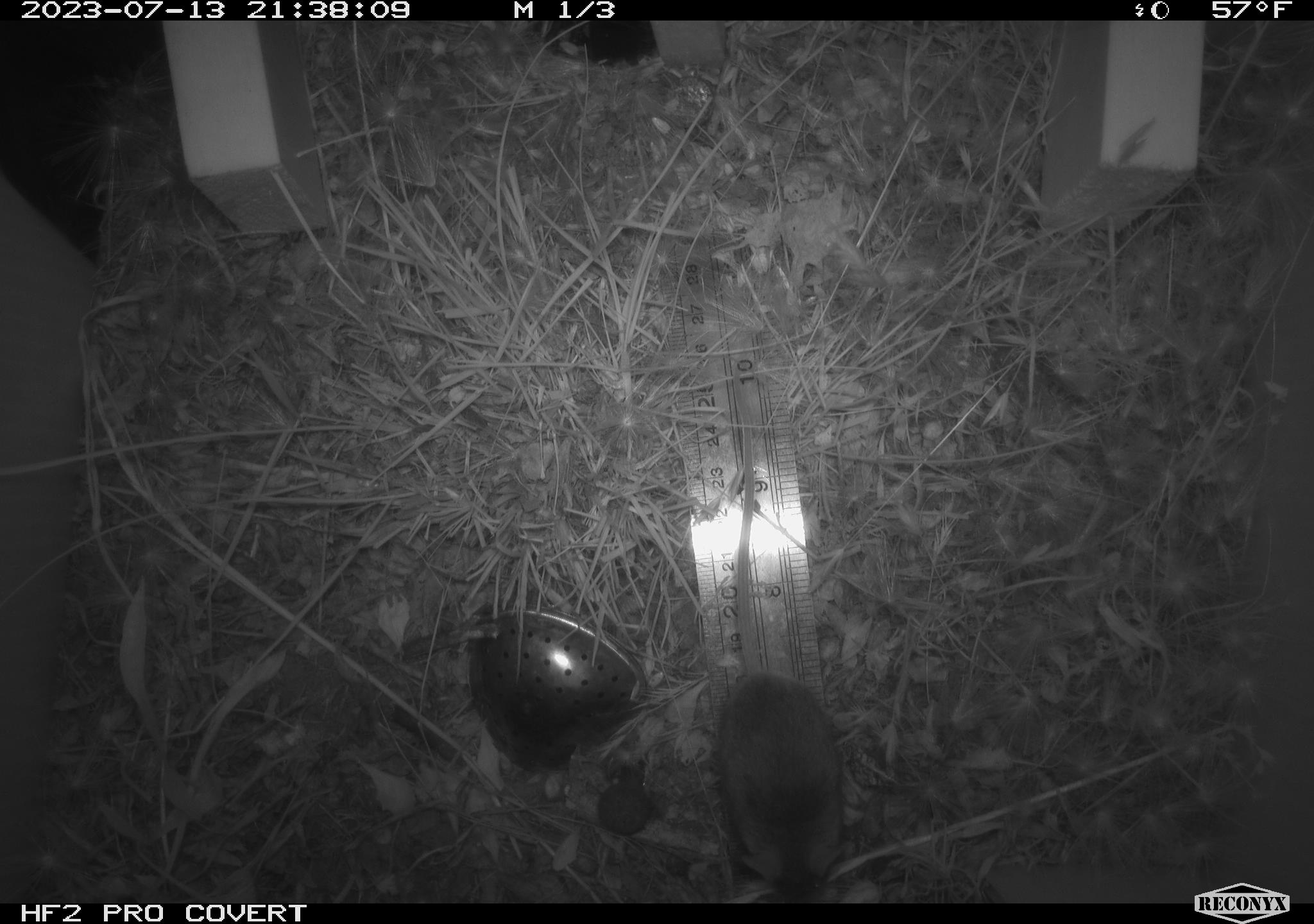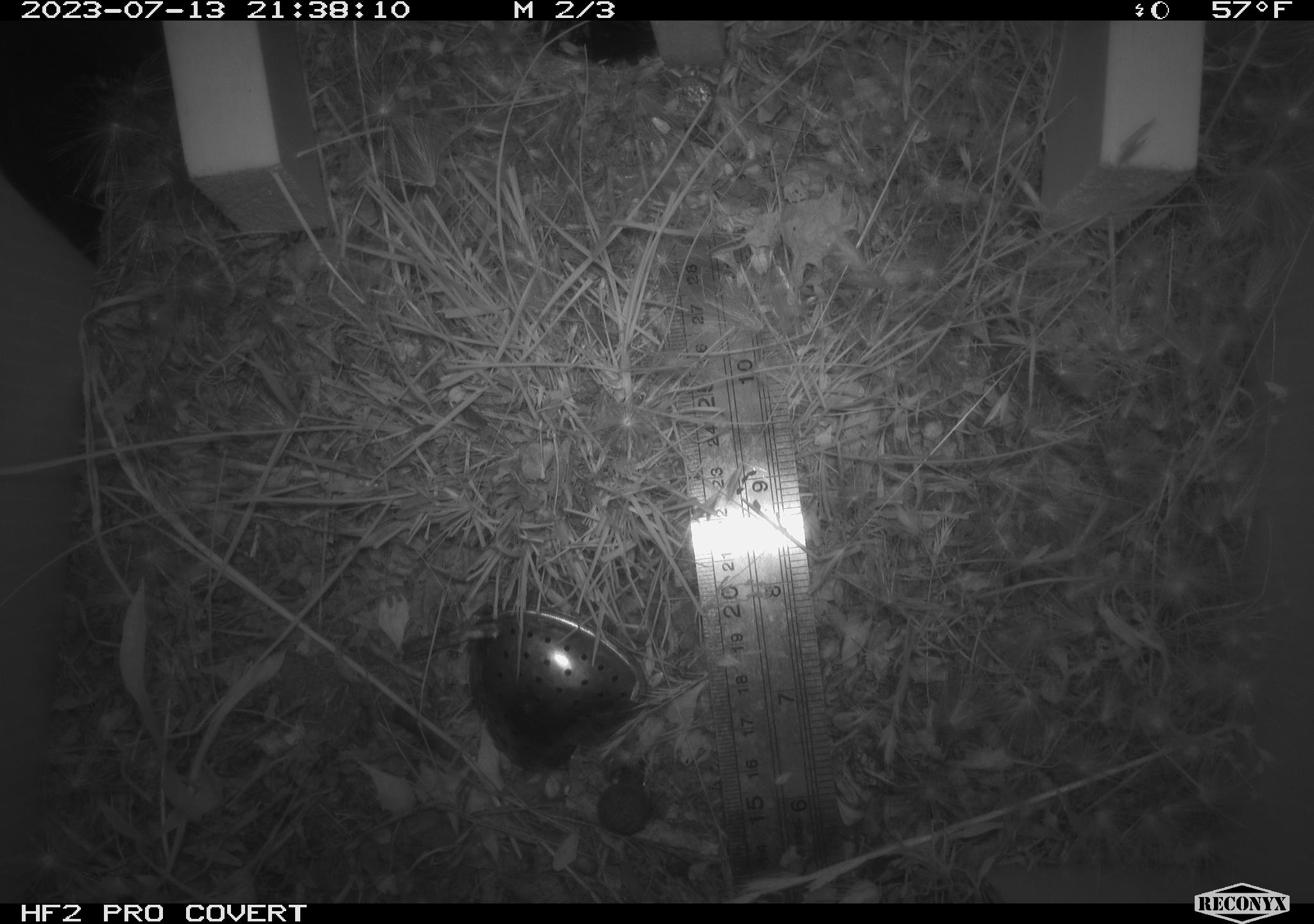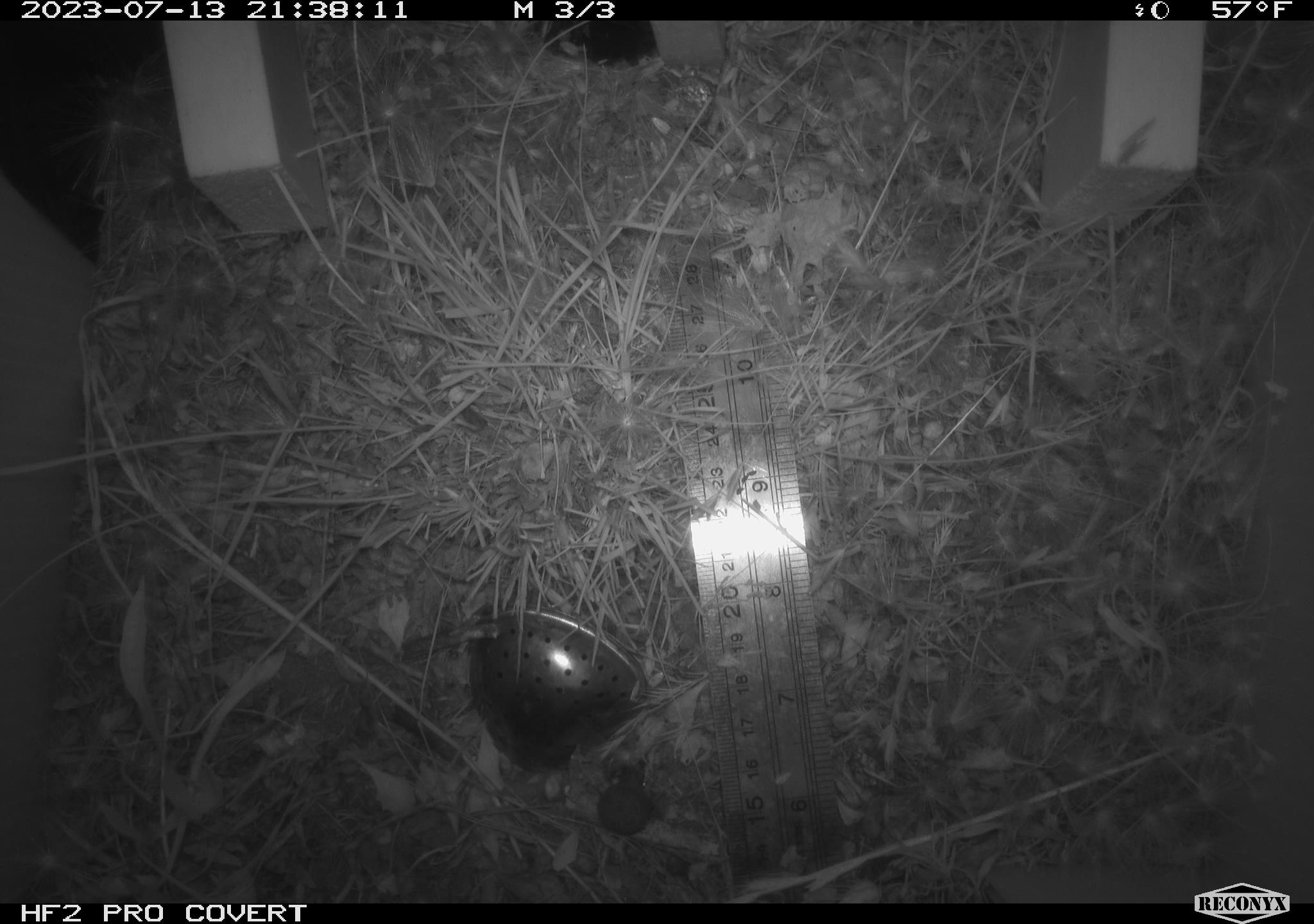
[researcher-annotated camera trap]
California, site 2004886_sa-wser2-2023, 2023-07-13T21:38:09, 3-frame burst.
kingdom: Animalia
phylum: Chordata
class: Mammalia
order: Rodentia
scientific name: Rodentia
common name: mouse species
Mouse species (Rodentia).